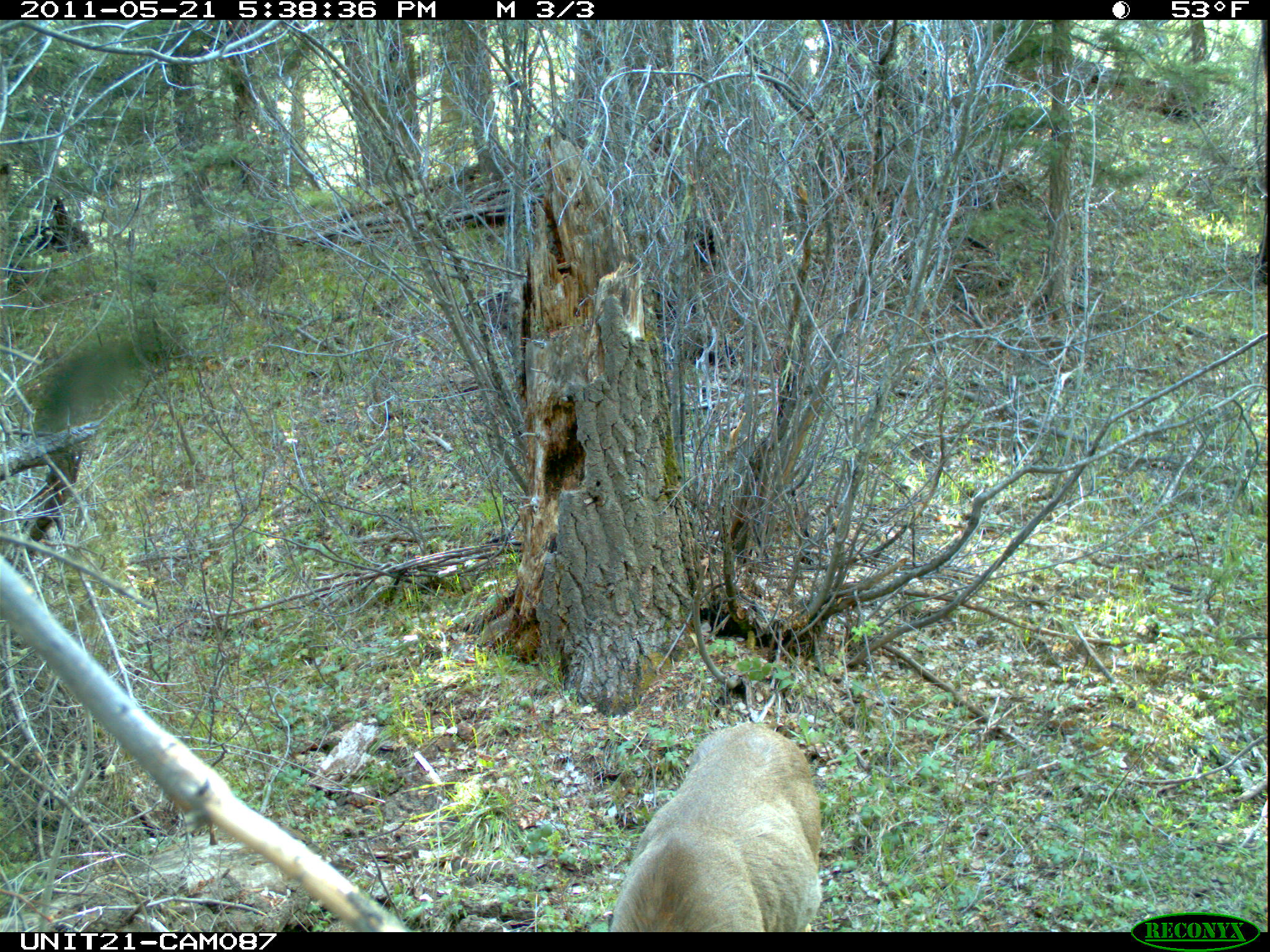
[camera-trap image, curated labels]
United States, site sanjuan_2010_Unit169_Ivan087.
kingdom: Animalia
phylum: Chordata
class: Mammalia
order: Artiodactyla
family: Cervidae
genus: Odocoileus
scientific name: Odocoileus hemionus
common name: mule deer